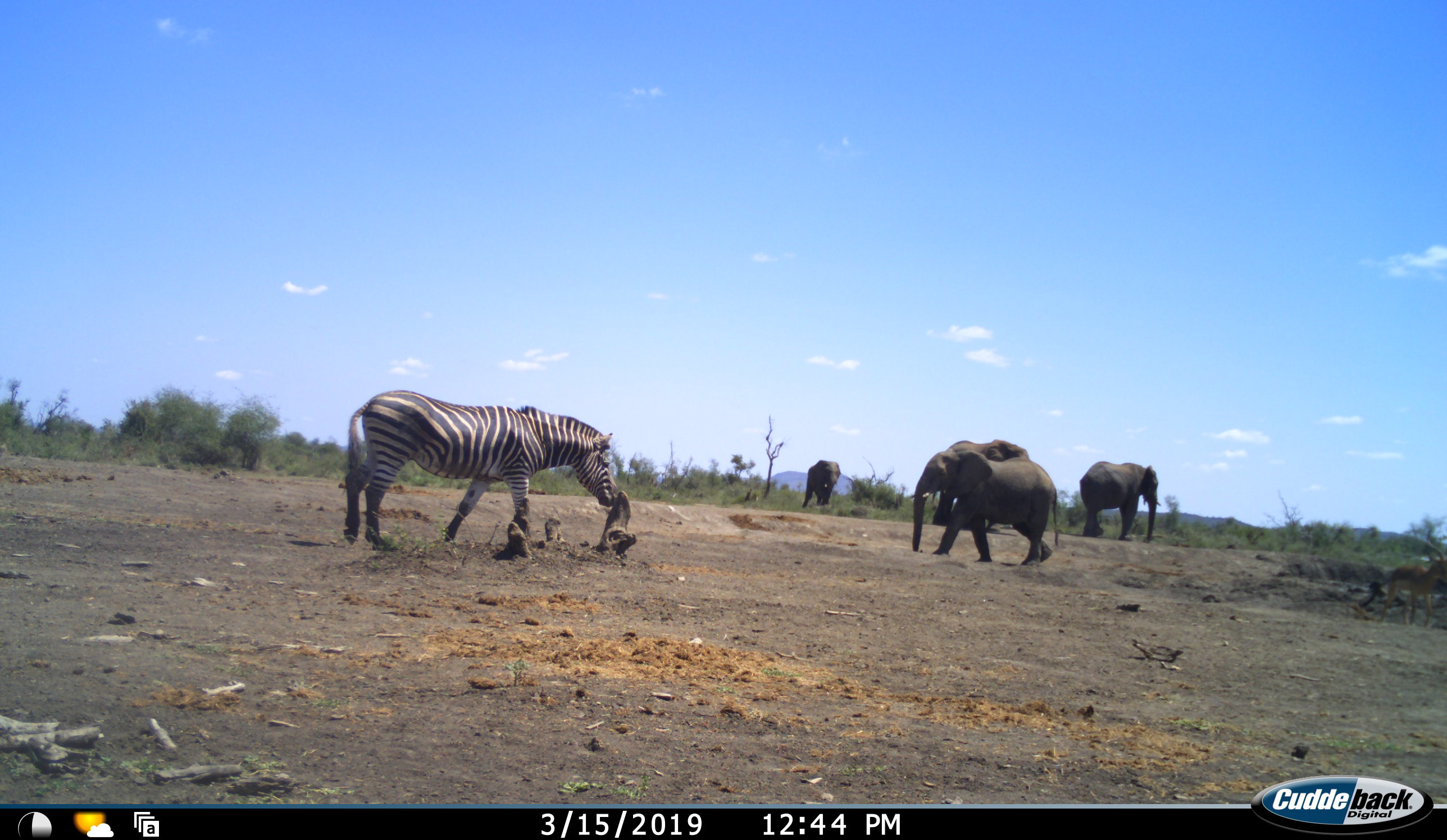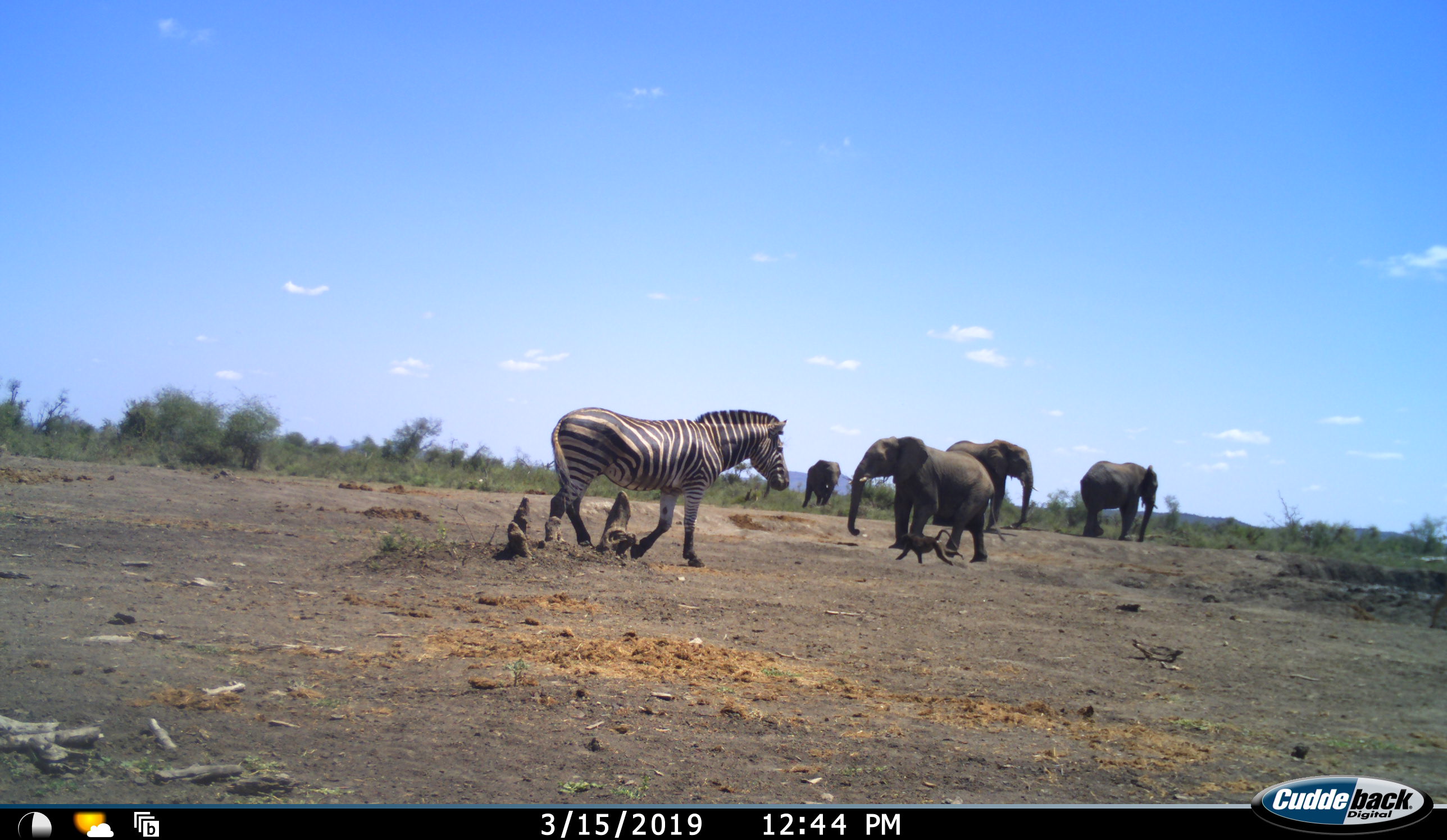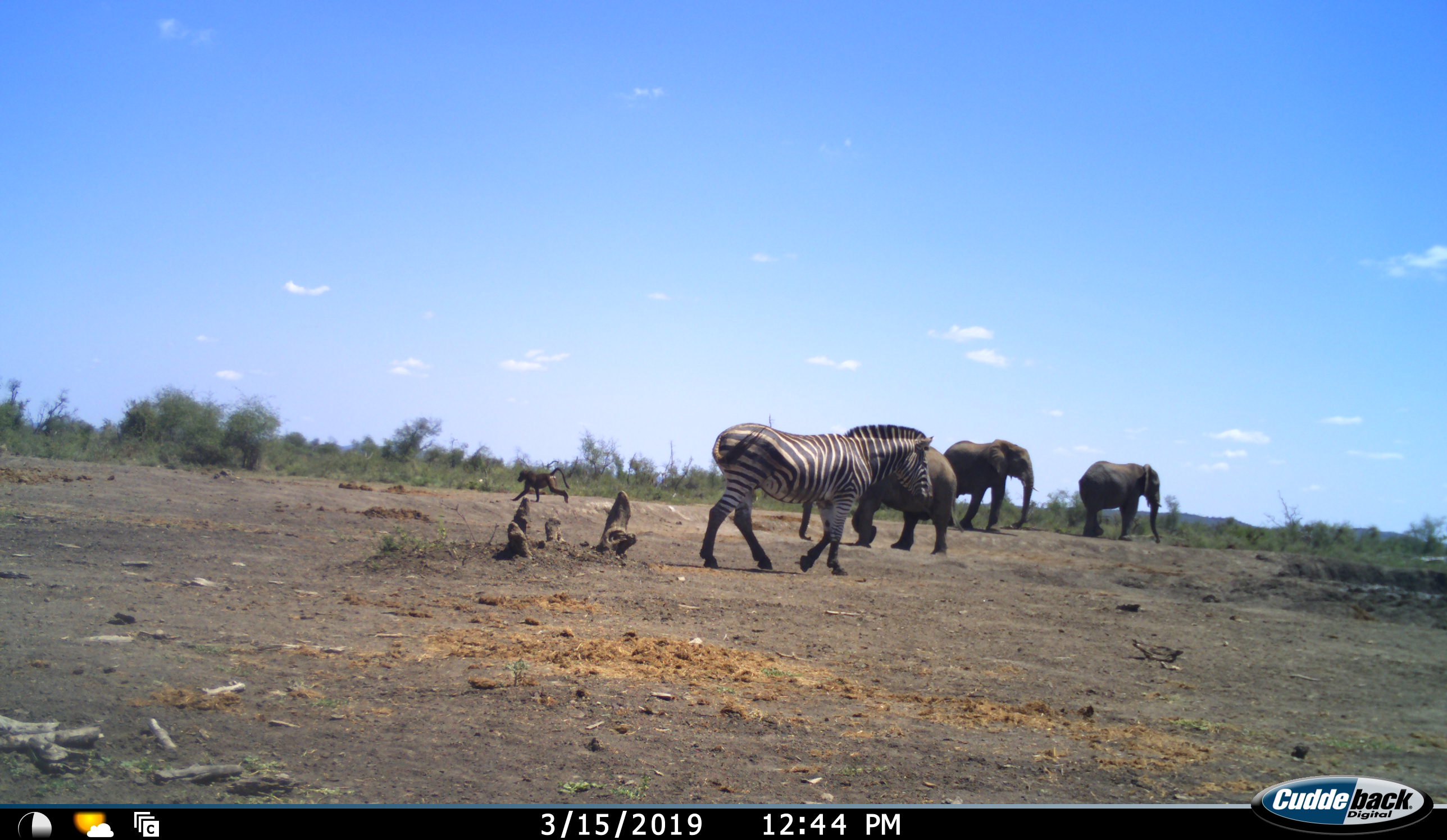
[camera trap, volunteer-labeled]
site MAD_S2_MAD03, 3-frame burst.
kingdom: Animalia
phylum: Chordata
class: Mammalia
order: Primates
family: Cercopithecidae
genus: Papio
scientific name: Papio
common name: baboon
Baboon (Papio), count 1. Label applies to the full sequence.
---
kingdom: Animalia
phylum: Chordata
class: Mammalia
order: Proboscidea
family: Elephantidae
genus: Loxodonta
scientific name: Loxodonta africana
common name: african bush elephant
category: elephant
Elephant (african bush elephant) (Loxodonta africana), count 4. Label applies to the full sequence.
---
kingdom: Animalia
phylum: Chordata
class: Mammalia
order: Perissodactyla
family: Equidae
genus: Equus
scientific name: Equus quagga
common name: plains zebra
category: zebraplains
Zebraplains (plains zebra) (Equus quagga), count 1. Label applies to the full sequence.